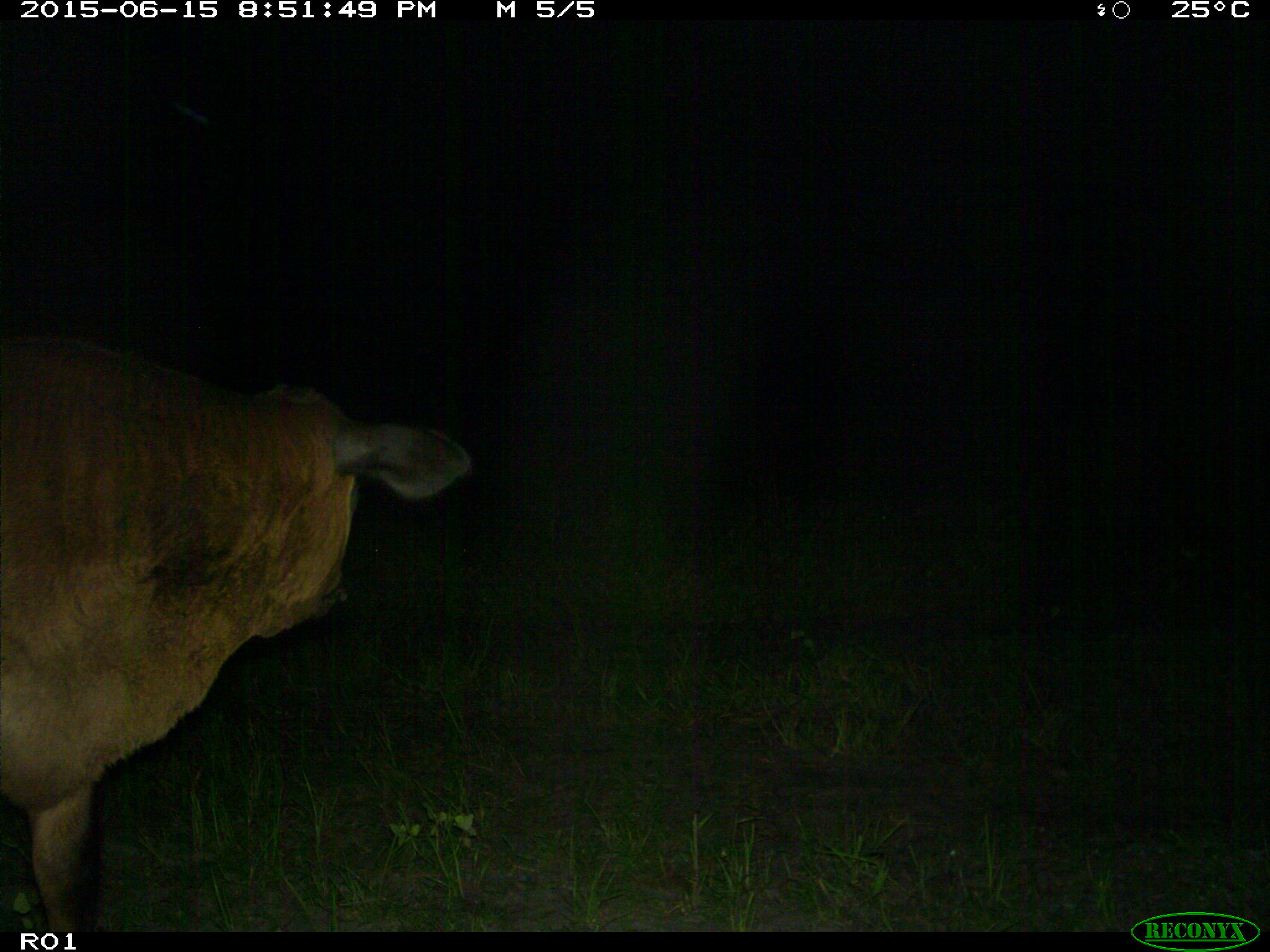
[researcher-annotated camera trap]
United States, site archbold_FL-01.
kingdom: Animalia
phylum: Chordata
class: Mammalia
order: Artiodactyla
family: Bovidae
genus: Bos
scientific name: Bos taurus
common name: domestic cow